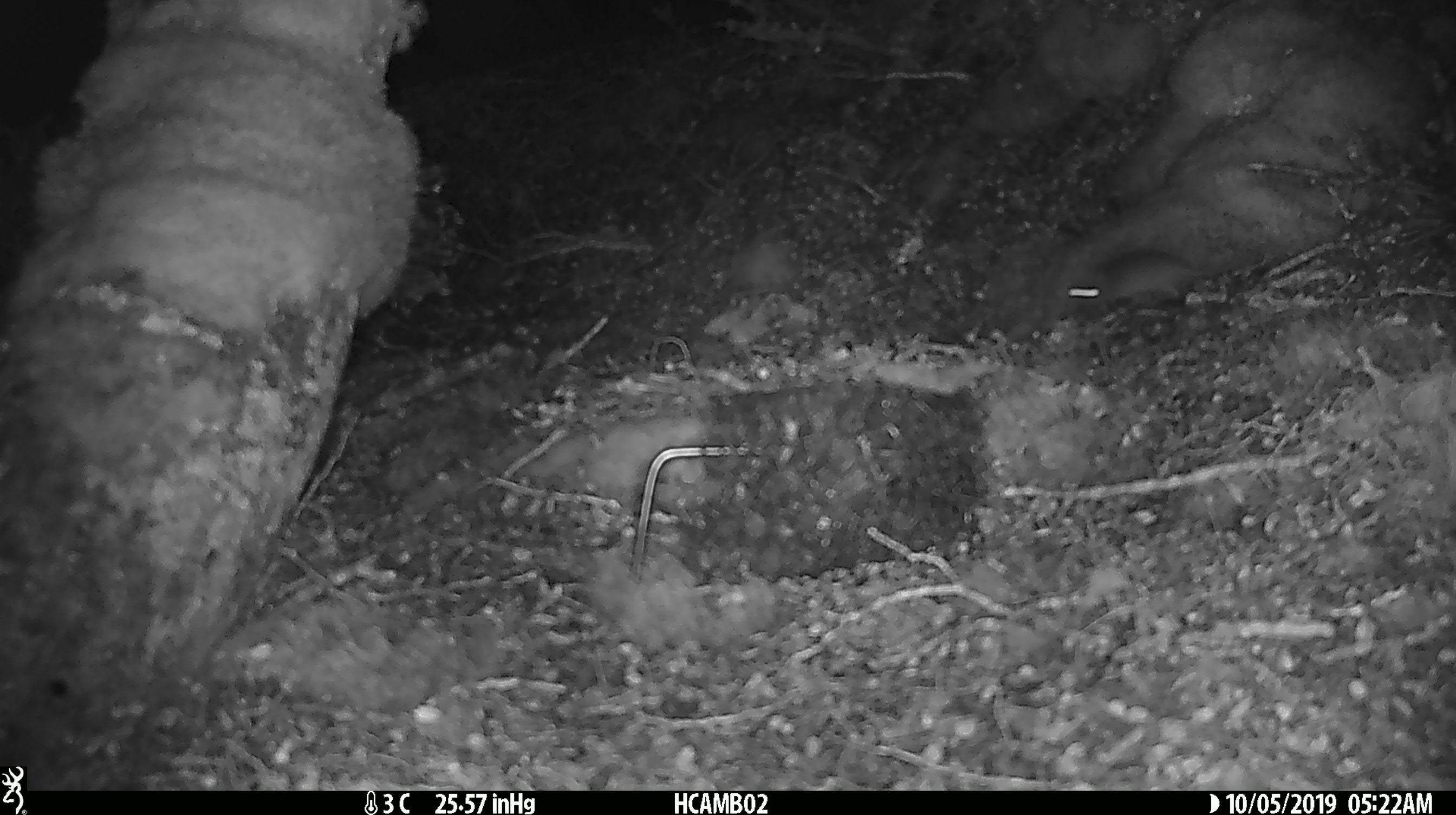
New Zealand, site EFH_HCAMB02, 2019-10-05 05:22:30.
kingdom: Animalia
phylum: Chordata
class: Mammalia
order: Rodentia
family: Muridae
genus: Mus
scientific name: Mus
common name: mouse